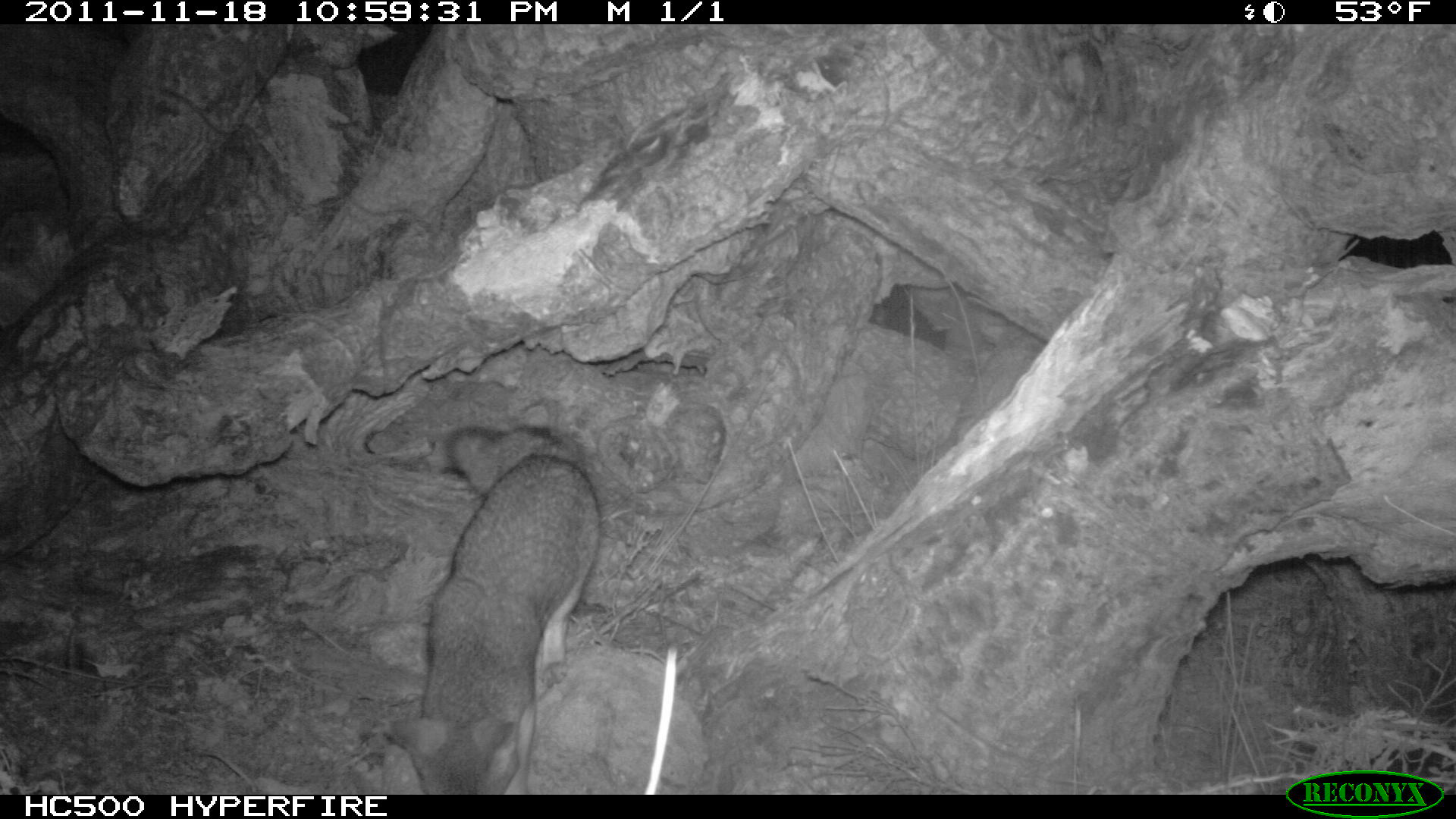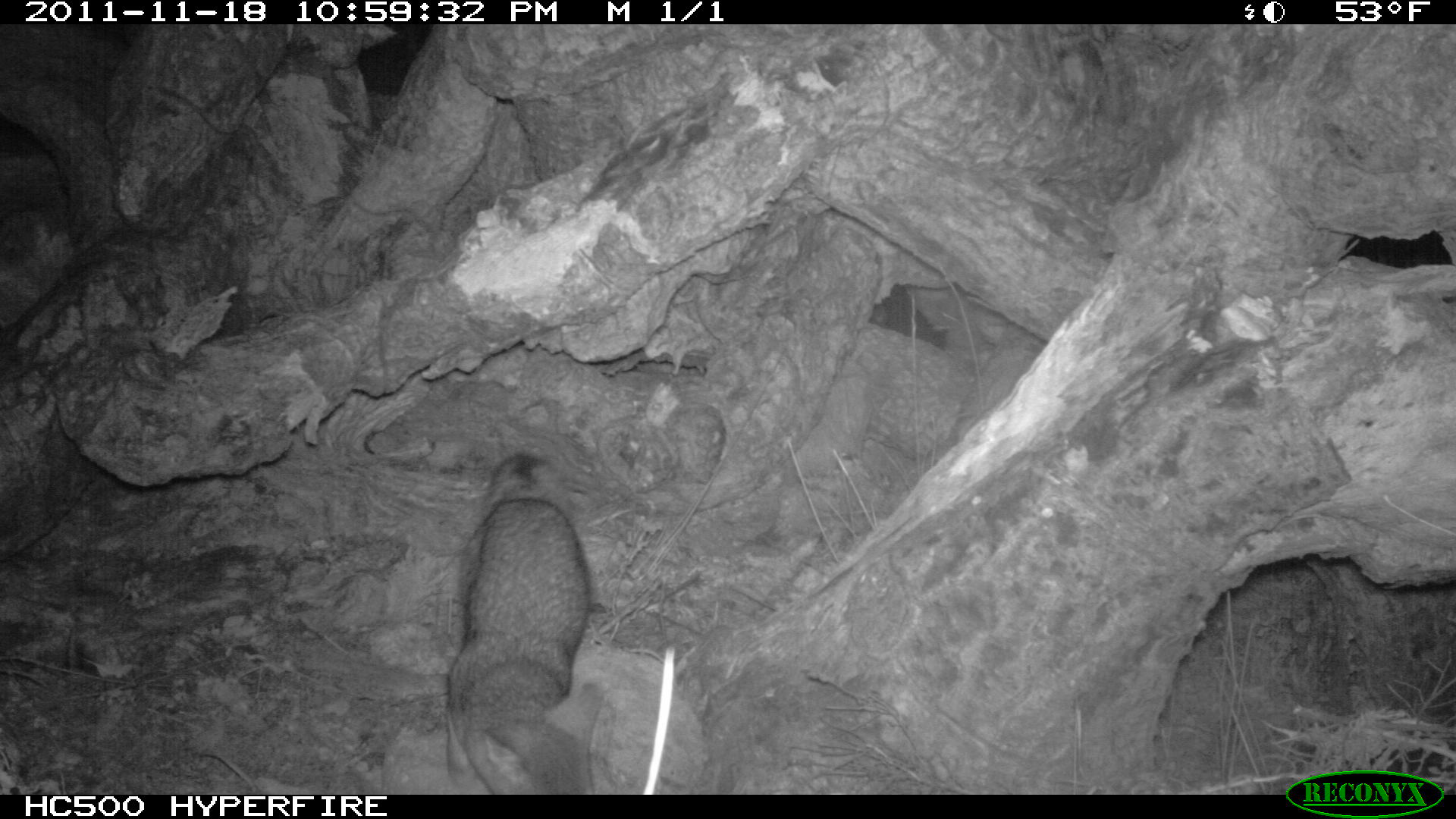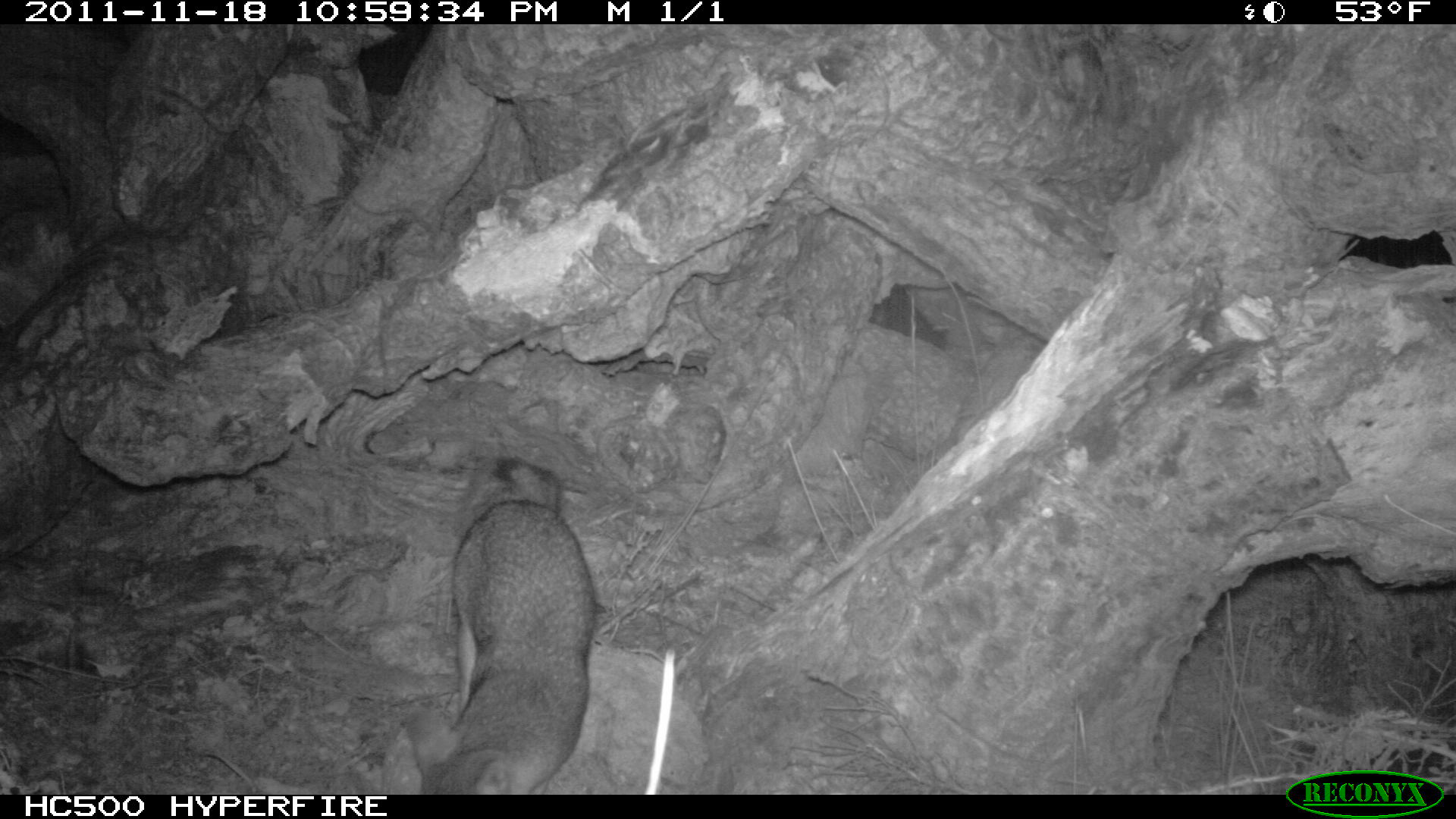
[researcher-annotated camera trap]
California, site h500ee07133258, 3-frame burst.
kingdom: Animalia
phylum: Chordata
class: Mammalia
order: Carnivora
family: Canidae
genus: Urocyon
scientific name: Urocyon littoralis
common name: island fox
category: fox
Fox (island fox) (Urocyon littoralis).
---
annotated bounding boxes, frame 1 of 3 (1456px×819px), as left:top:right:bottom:
fox: 391:423:601:794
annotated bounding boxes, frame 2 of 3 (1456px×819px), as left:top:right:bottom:
fox: 447:451:604:794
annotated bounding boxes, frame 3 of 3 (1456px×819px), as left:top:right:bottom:
fox: 406:460:595:794